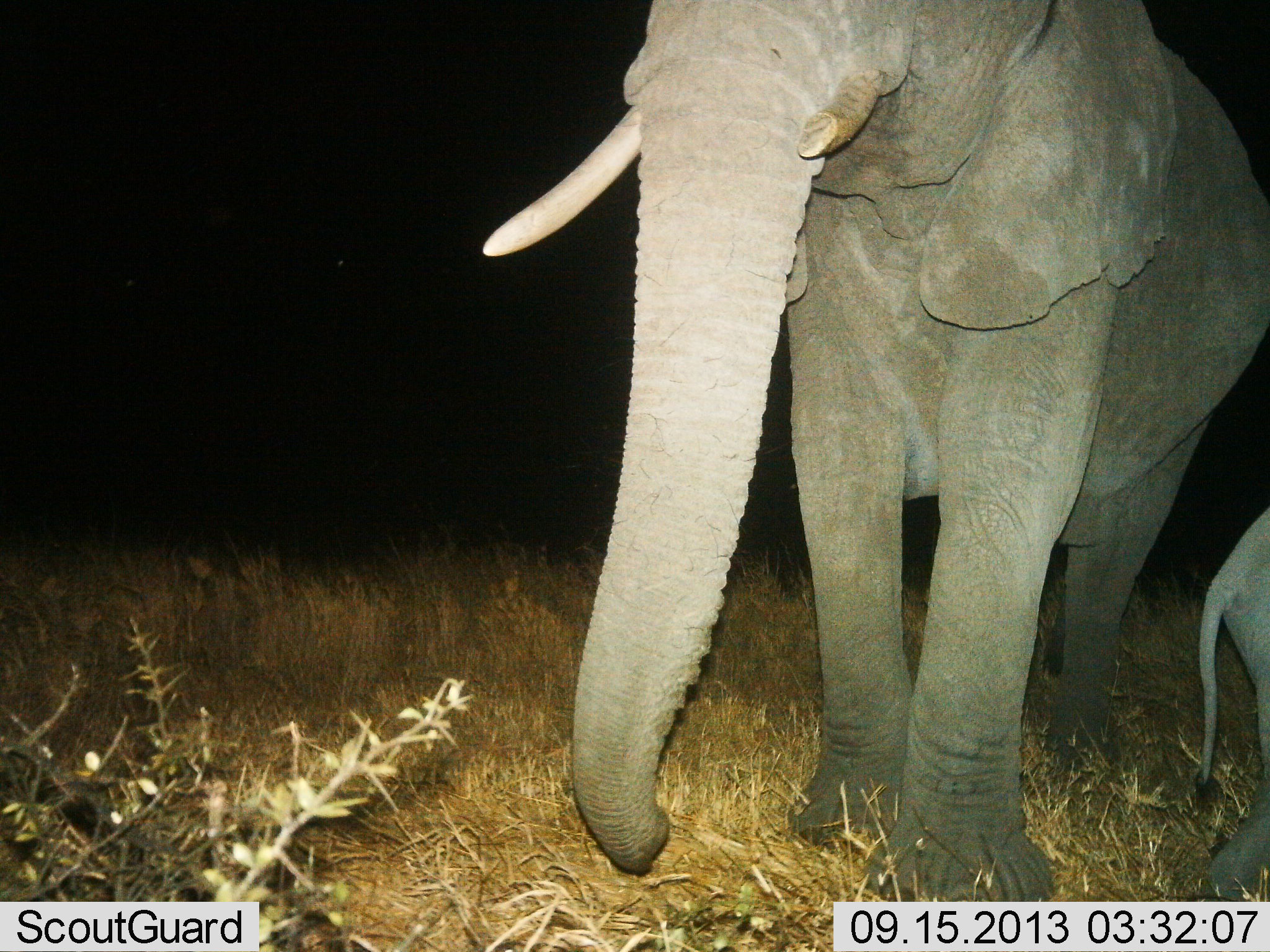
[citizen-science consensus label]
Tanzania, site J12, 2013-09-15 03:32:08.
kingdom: Animalia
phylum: Chordata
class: Mammalia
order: Proboscidea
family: Elephantidae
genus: Loxodonta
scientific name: Loxodonta africana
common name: african bush elephant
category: elephant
Elephant (african bush elephant) (Loxodonta africana), count 2. Behavior (volunteer vote fractions): standing 92%, resting 0%, moving 15%, interacting 0%. Young present (vote fraction): 81%. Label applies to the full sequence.